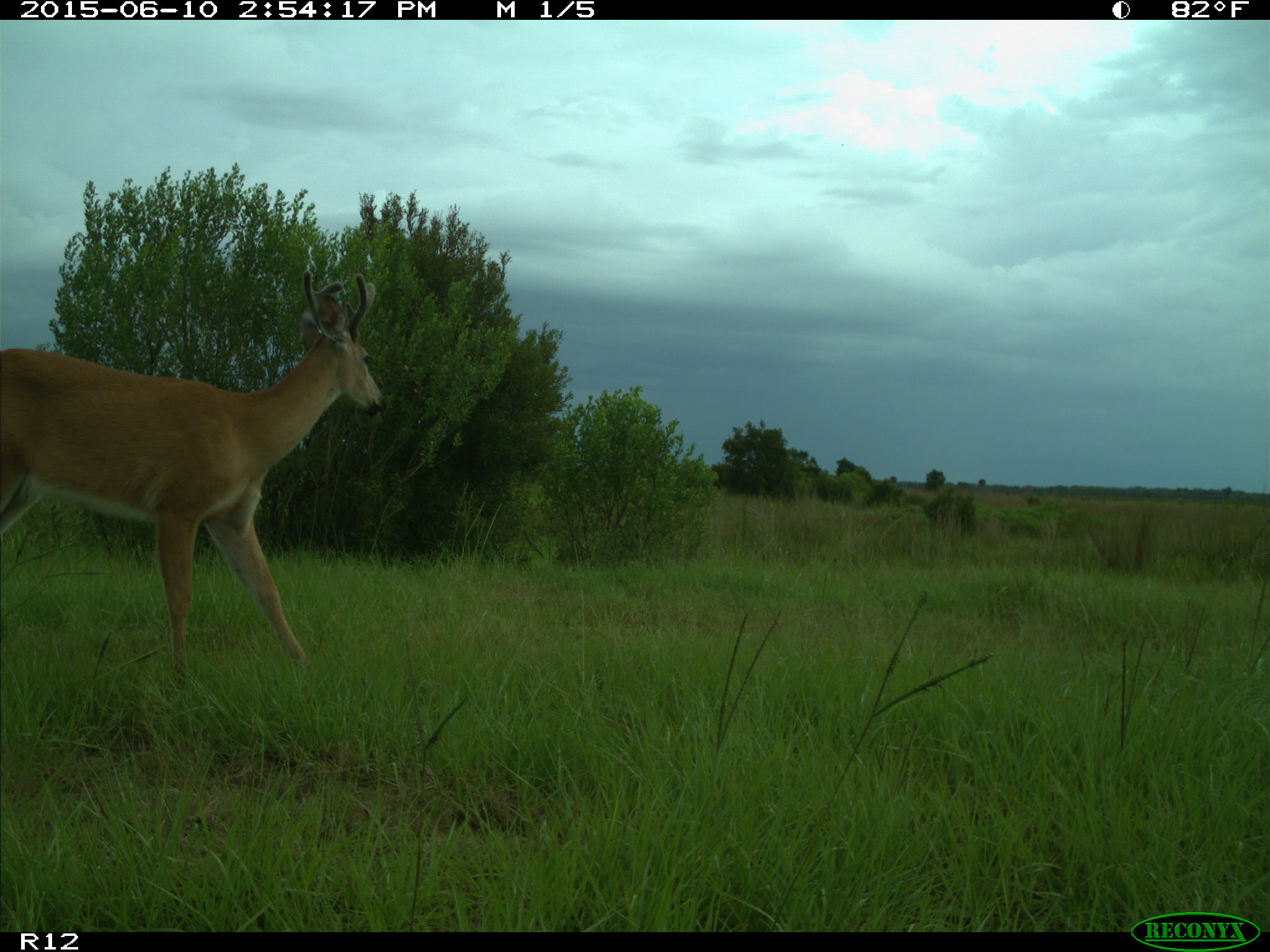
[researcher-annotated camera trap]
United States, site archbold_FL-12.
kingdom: Animalia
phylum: Chordata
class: Mammalia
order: Artiodactyla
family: Cervidae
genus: Odocoileus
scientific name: Odocoileus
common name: deer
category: unidentified deer